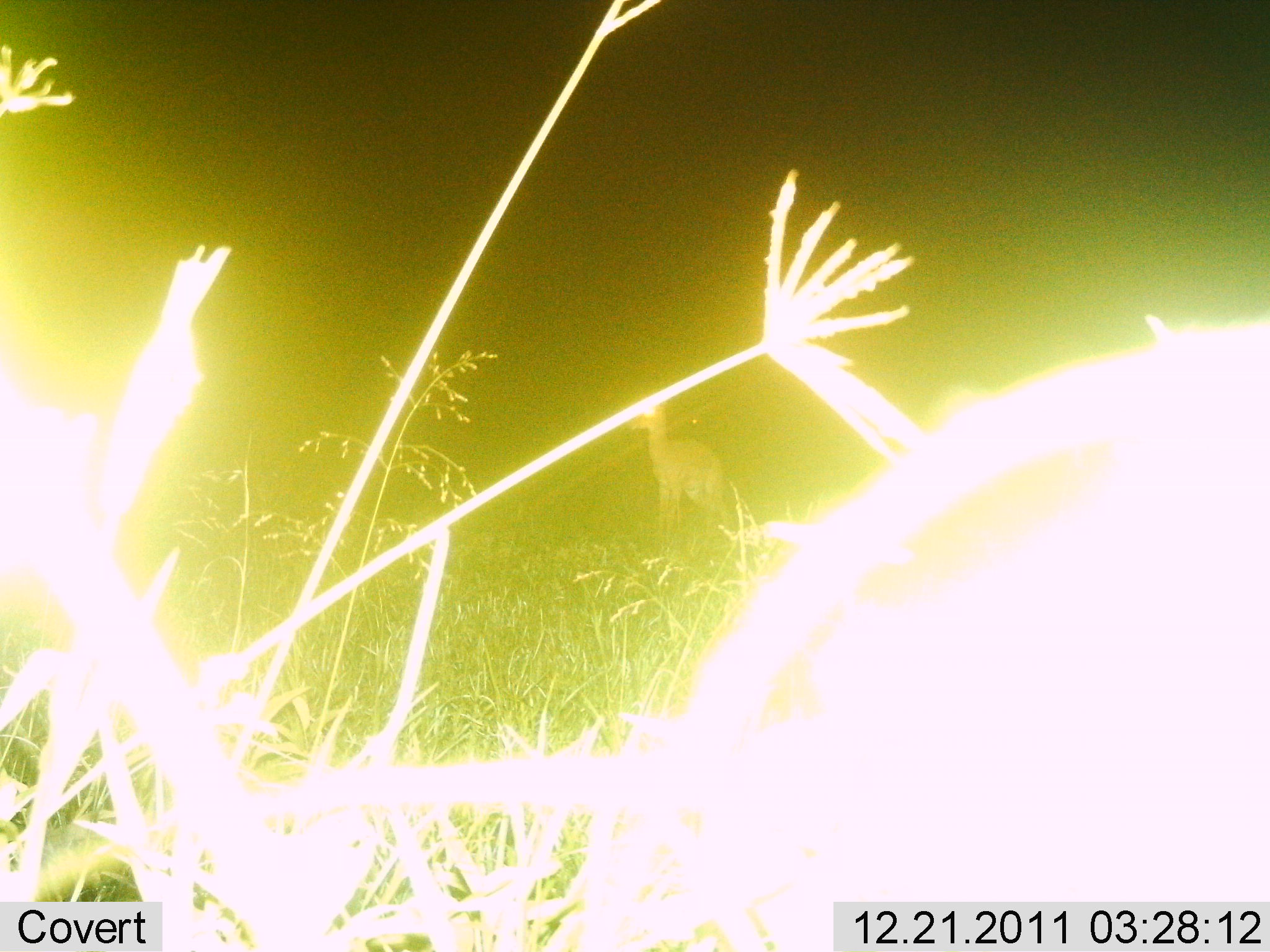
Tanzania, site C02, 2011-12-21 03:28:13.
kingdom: Animalia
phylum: Chordata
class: Mammalia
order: Artiodactyla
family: Bovidae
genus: Madoqua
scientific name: Madoqua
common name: dikdik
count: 2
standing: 75%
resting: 25%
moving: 0%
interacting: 0%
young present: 0%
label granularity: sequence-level